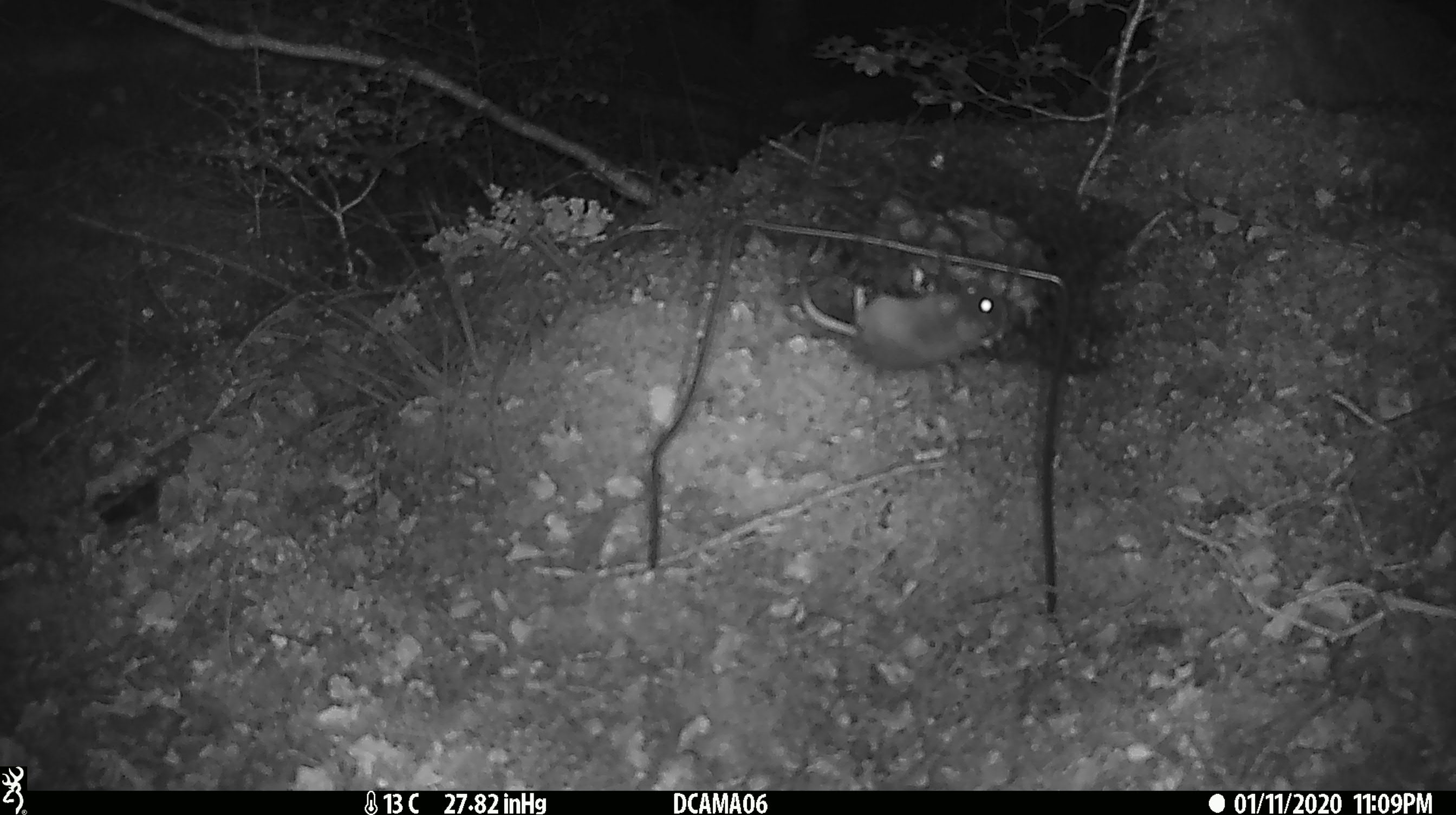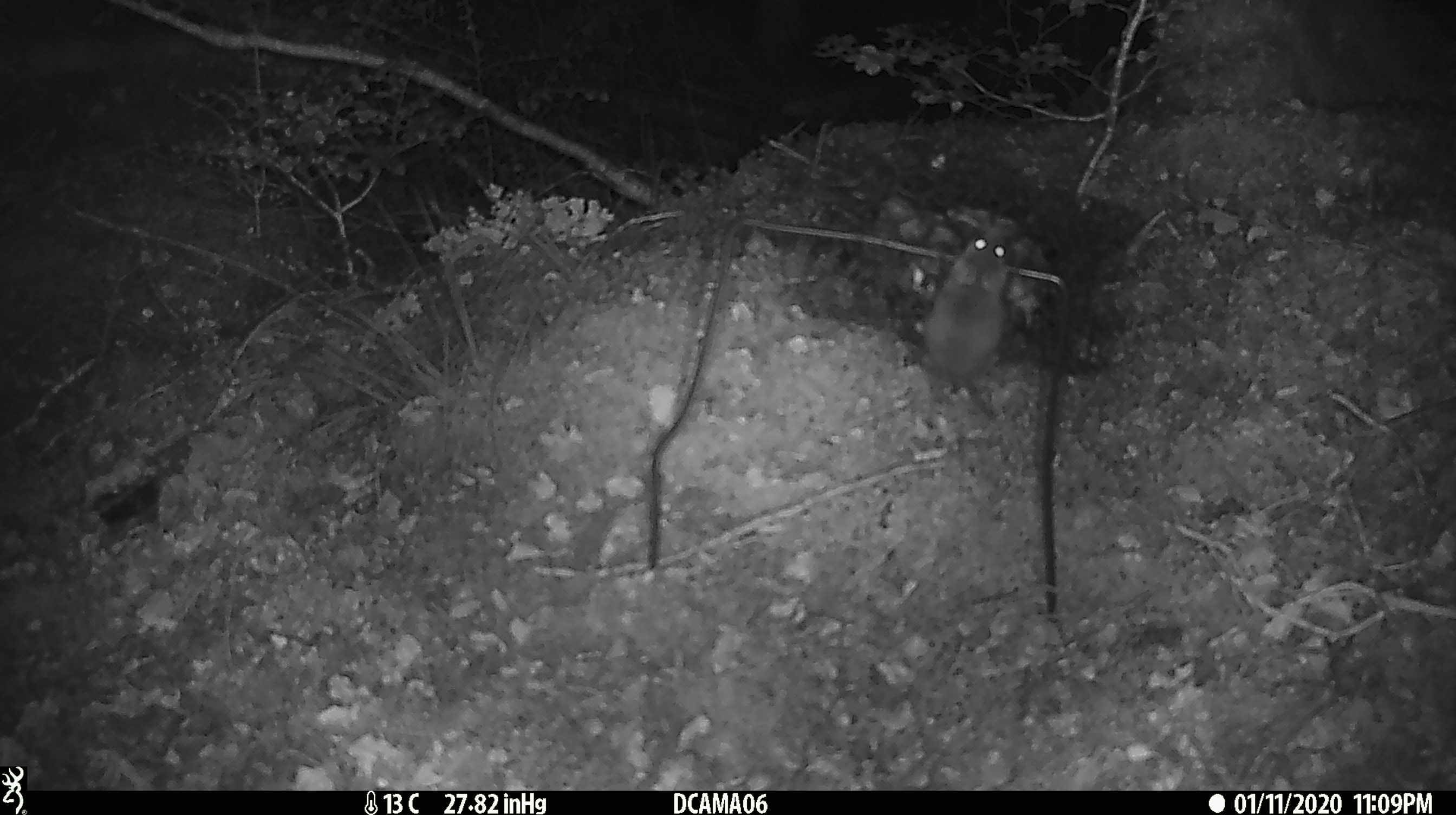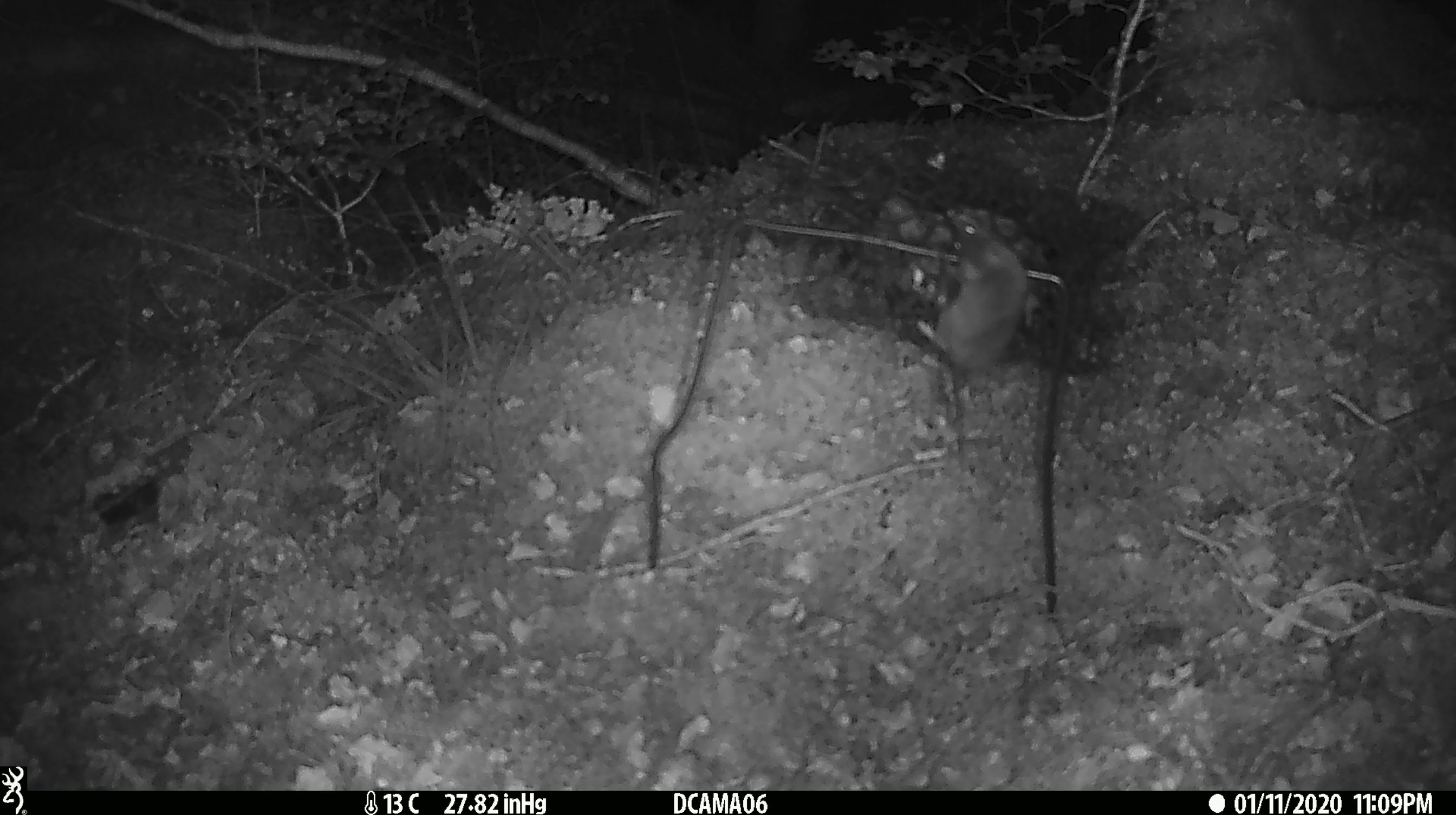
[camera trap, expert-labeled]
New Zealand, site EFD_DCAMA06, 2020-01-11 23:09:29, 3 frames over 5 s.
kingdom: Animalia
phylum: Chordata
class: Mammalia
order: Rodentia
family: Muridae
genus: Mus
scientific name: Mus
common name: mouse